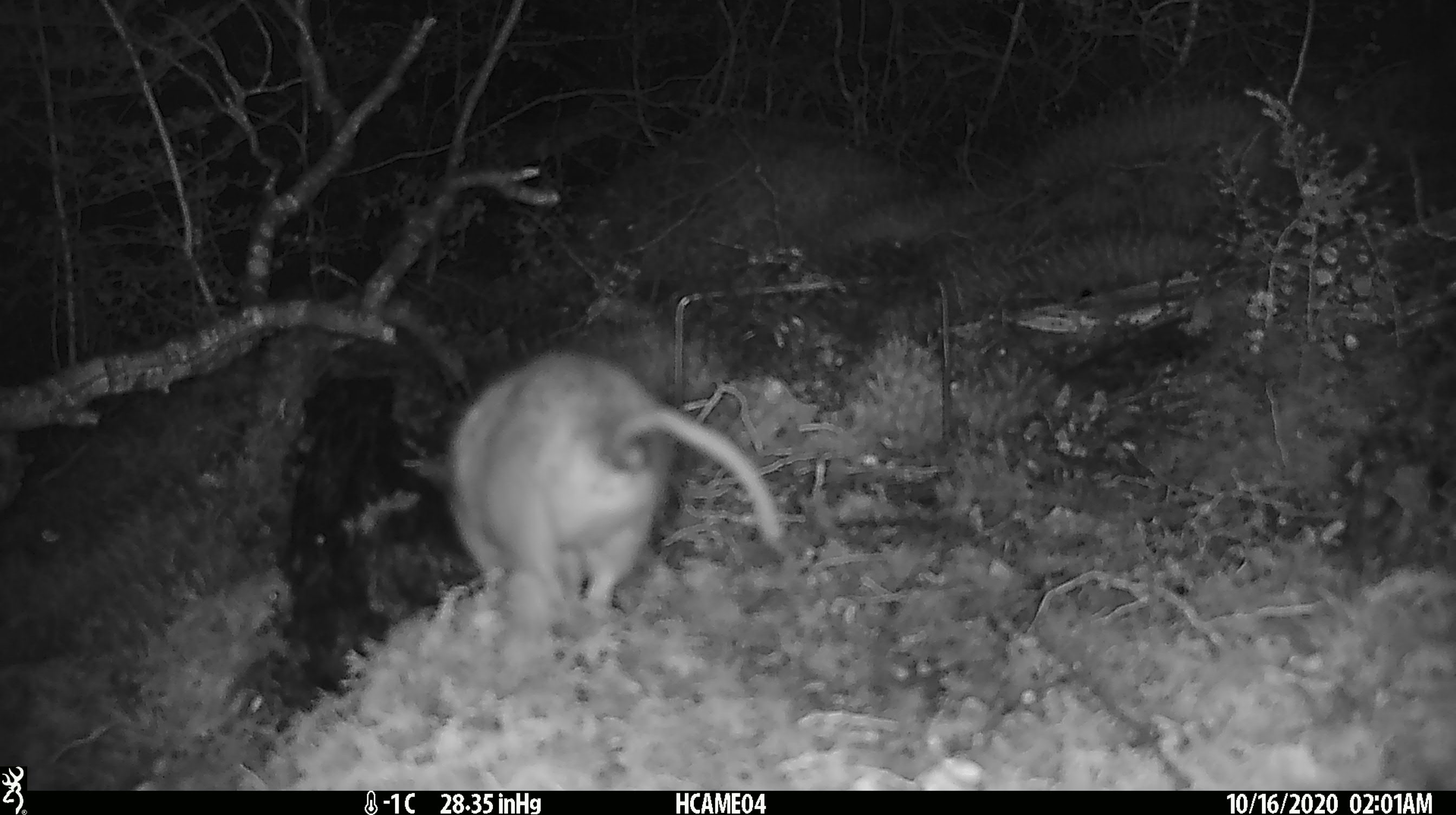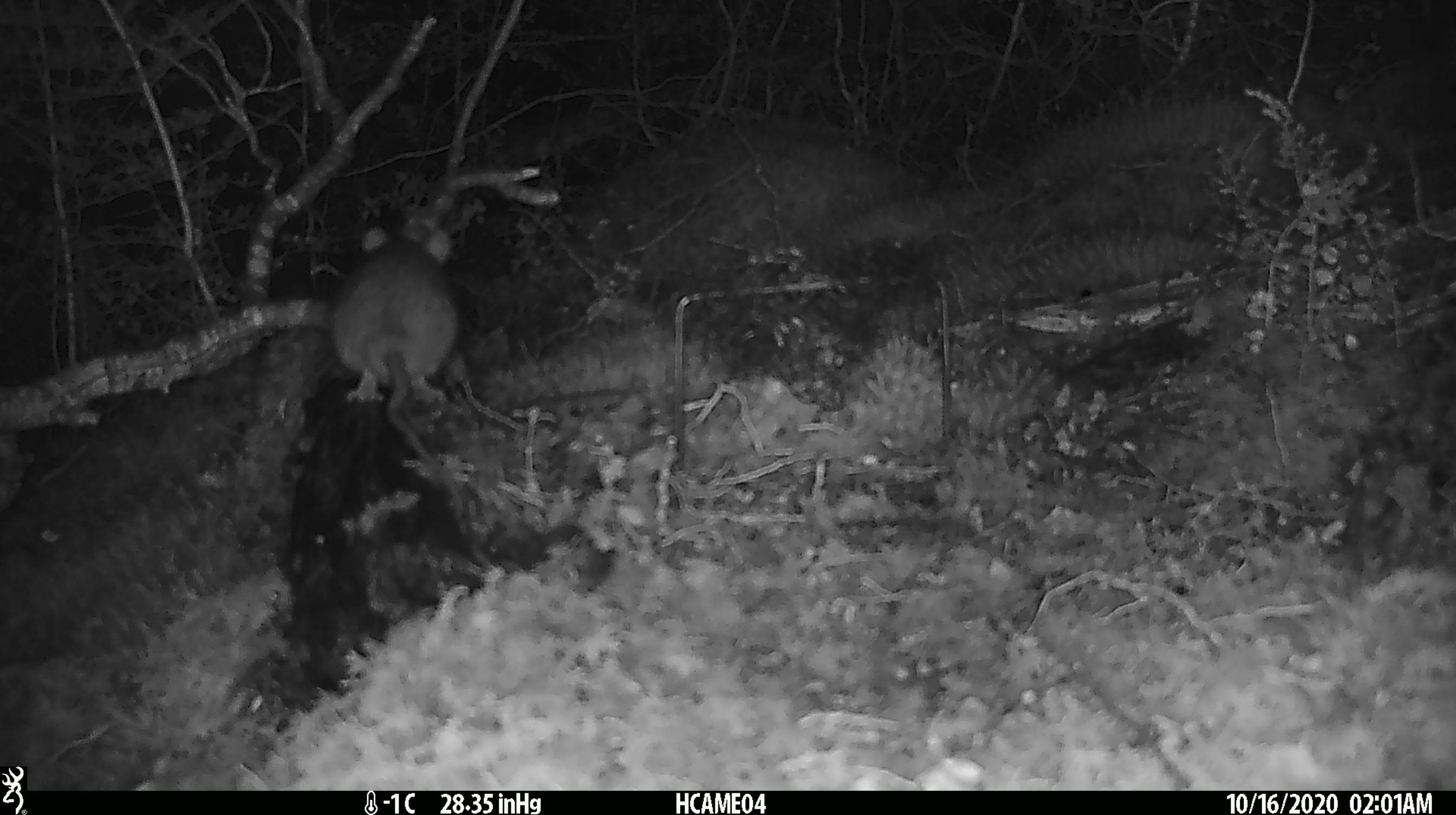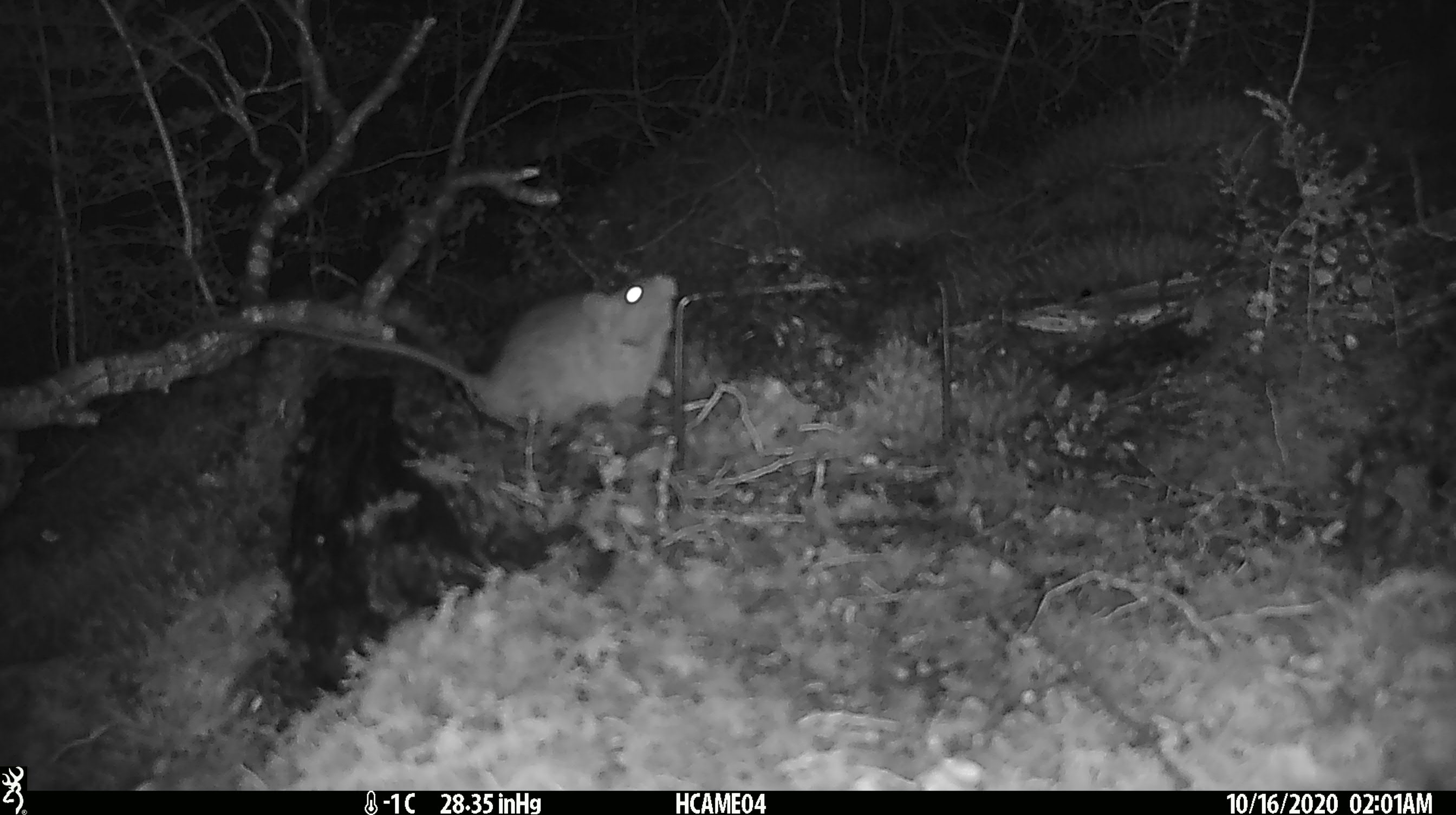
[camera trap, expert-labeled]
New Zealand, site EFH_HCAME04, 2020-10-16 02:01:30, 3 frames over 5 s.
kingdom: Animalia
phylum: Chordata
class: Mammalia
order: Rodentia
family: Muridae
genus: Rattus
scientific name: Rattus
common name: rat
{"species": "rat (Rattus)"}